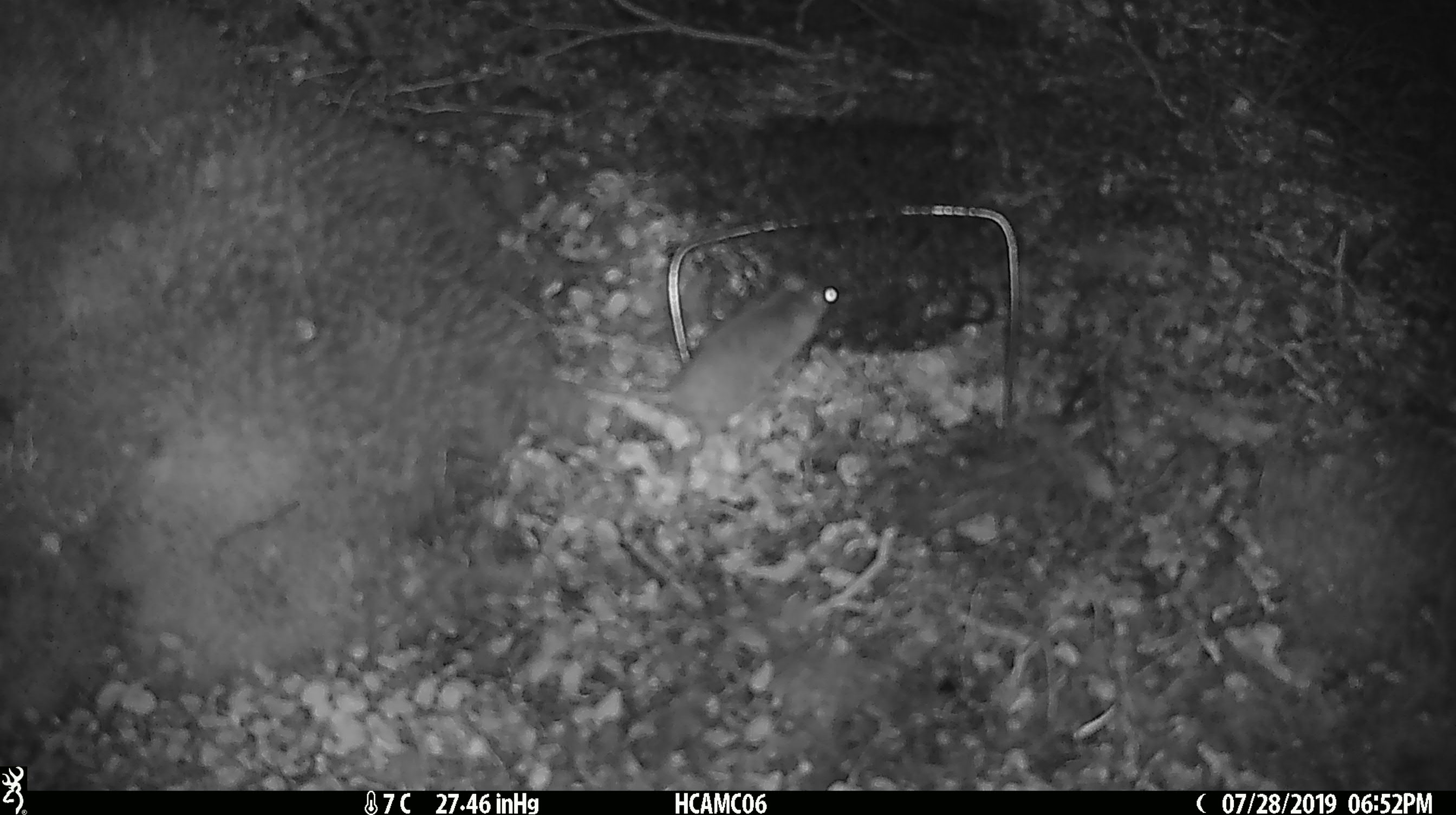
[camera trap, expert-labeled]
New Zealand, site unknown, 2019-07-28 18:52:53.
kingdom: Animalia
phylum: Chordata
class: Mammalia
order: Rodentia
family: Muridae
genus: Mus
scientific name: Mus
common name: mouse